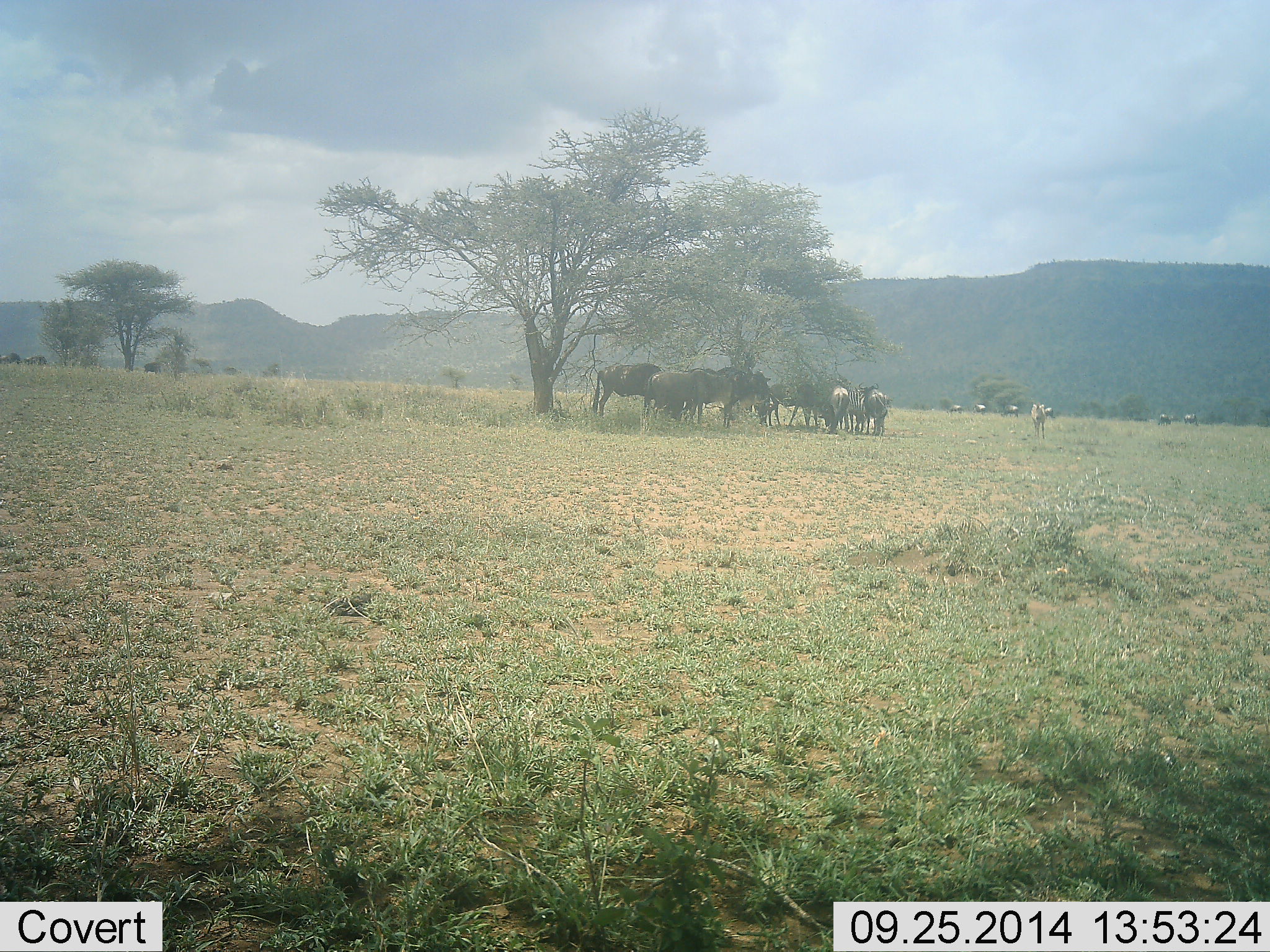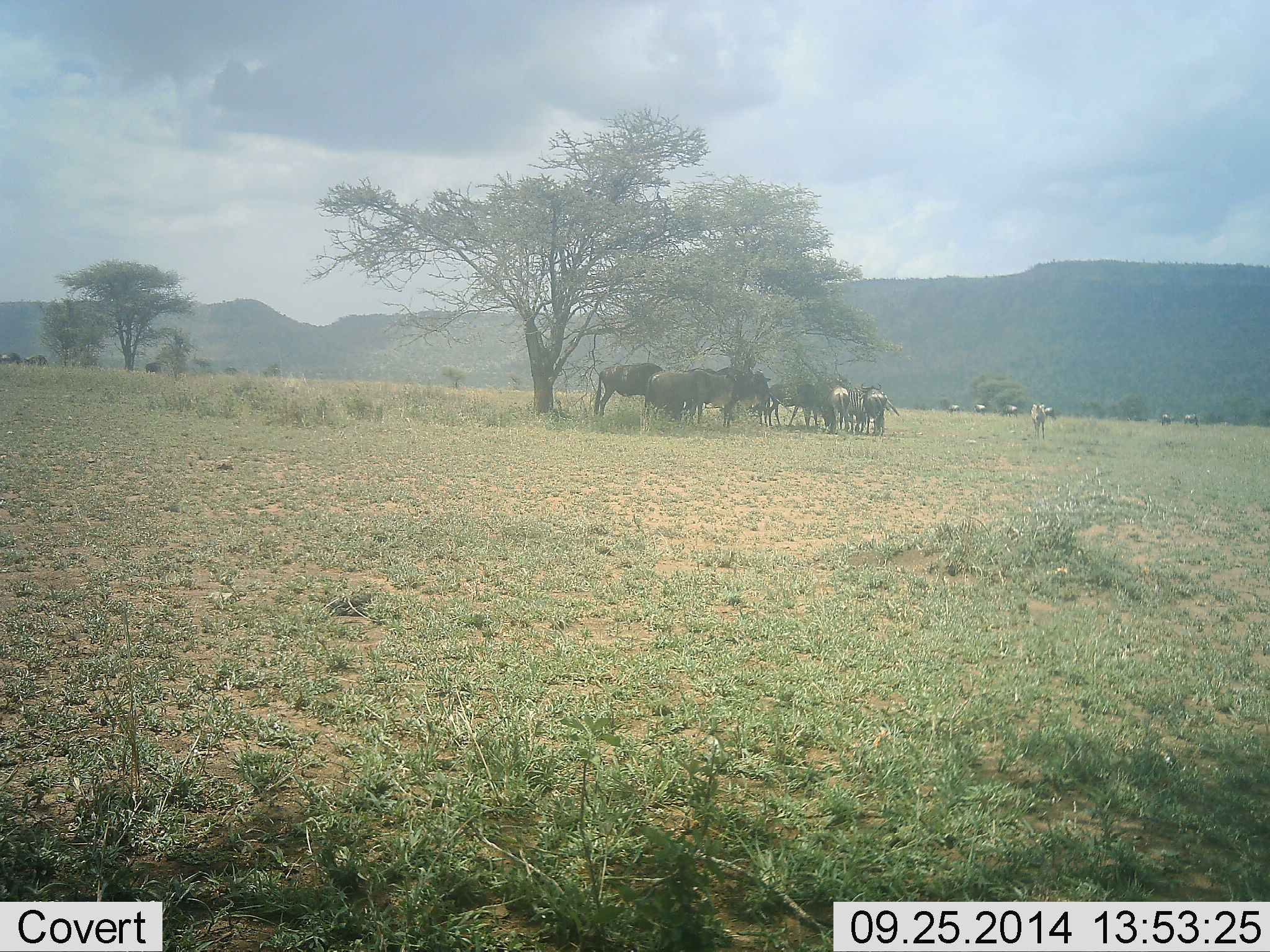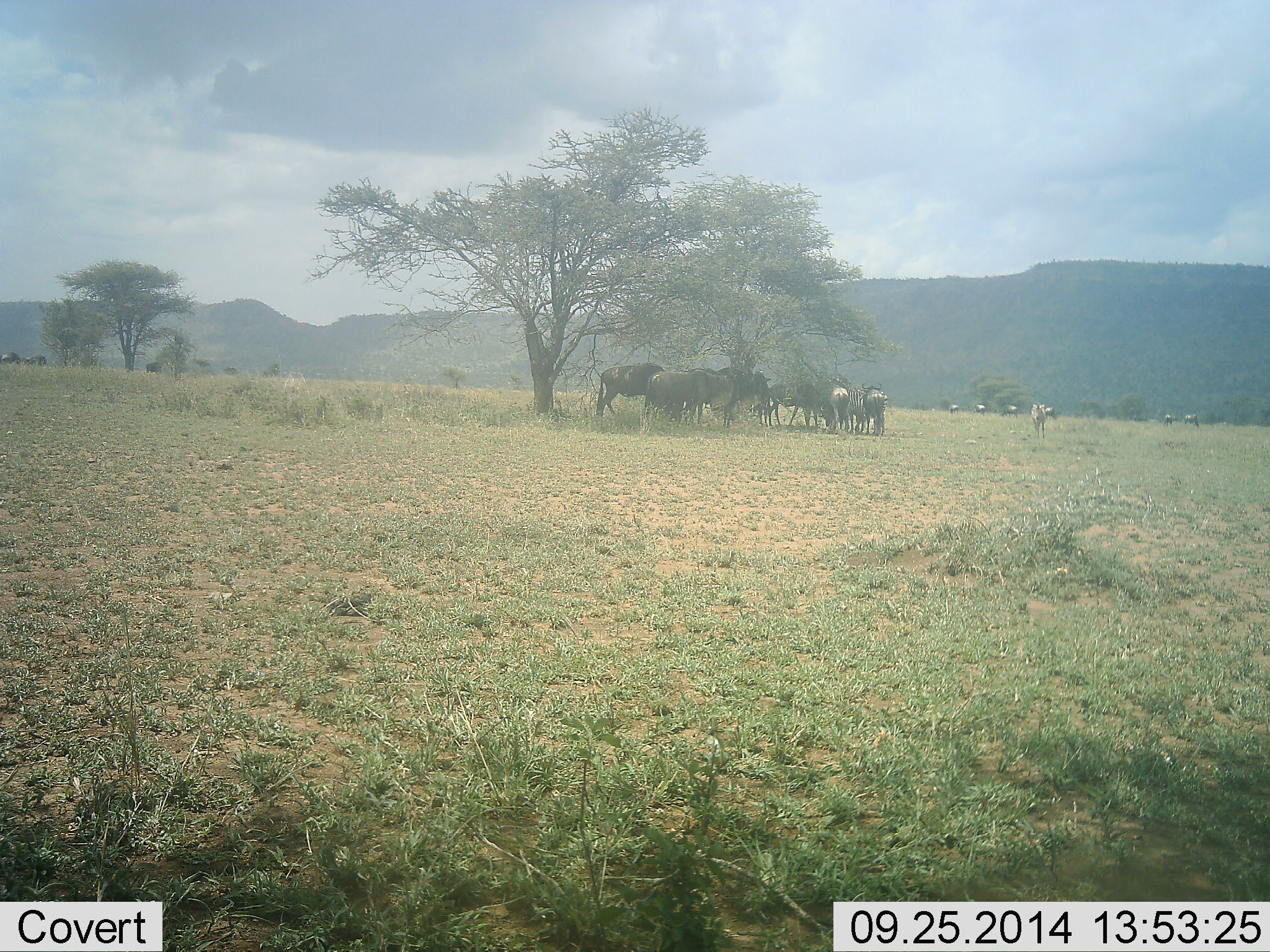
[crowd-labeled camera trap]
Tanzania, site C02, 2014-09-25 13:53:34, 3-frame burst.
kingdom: Animalia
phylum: Chordata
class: Mammalia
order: Artiodactyla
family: Bovidae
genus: Connochaetes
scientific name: Connochaetes taurinus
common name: blue wildebeest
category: wildebeest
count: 11-50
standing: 100%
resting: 9%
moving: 9%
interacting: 9%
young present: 0%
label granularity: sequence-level